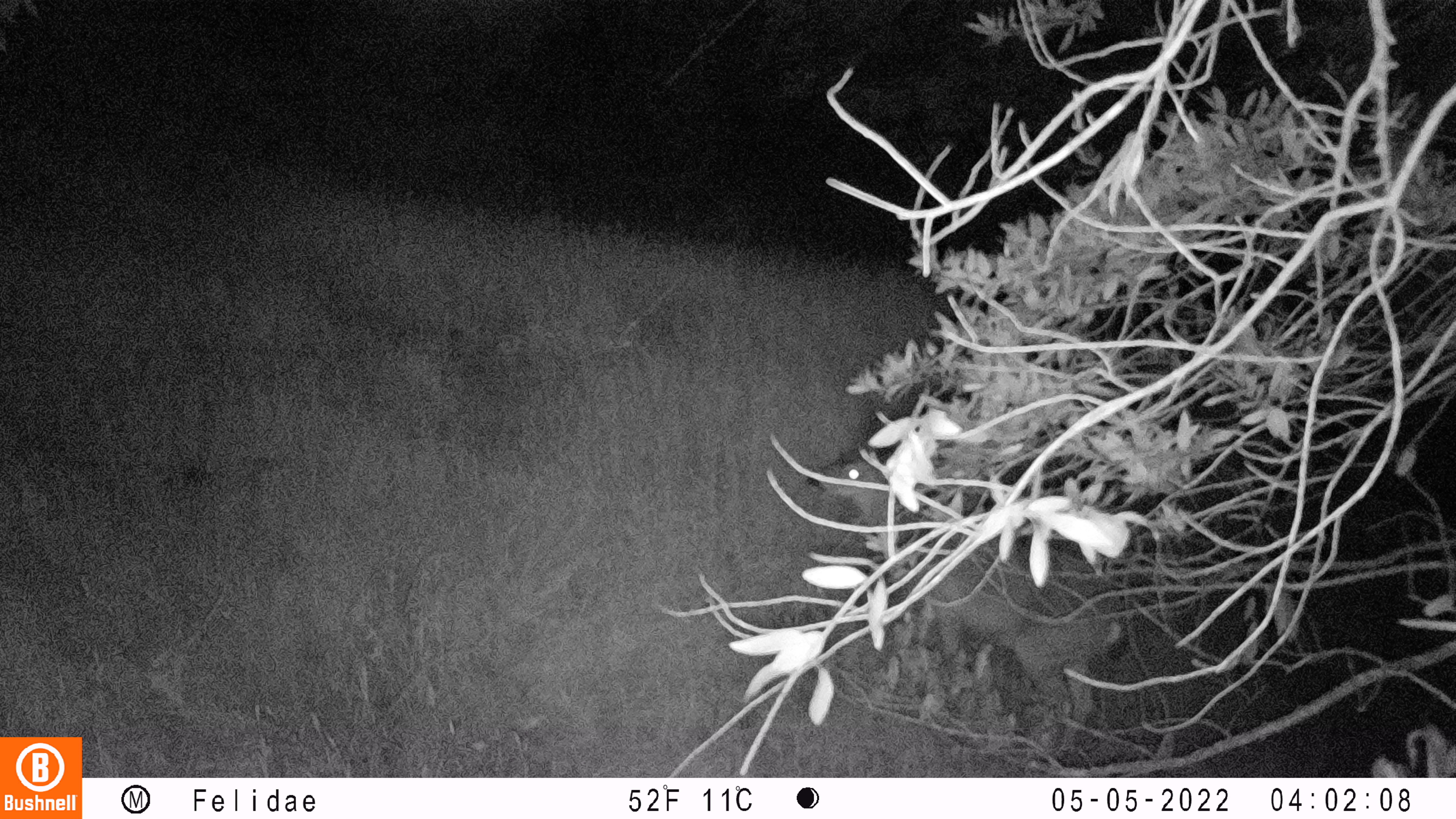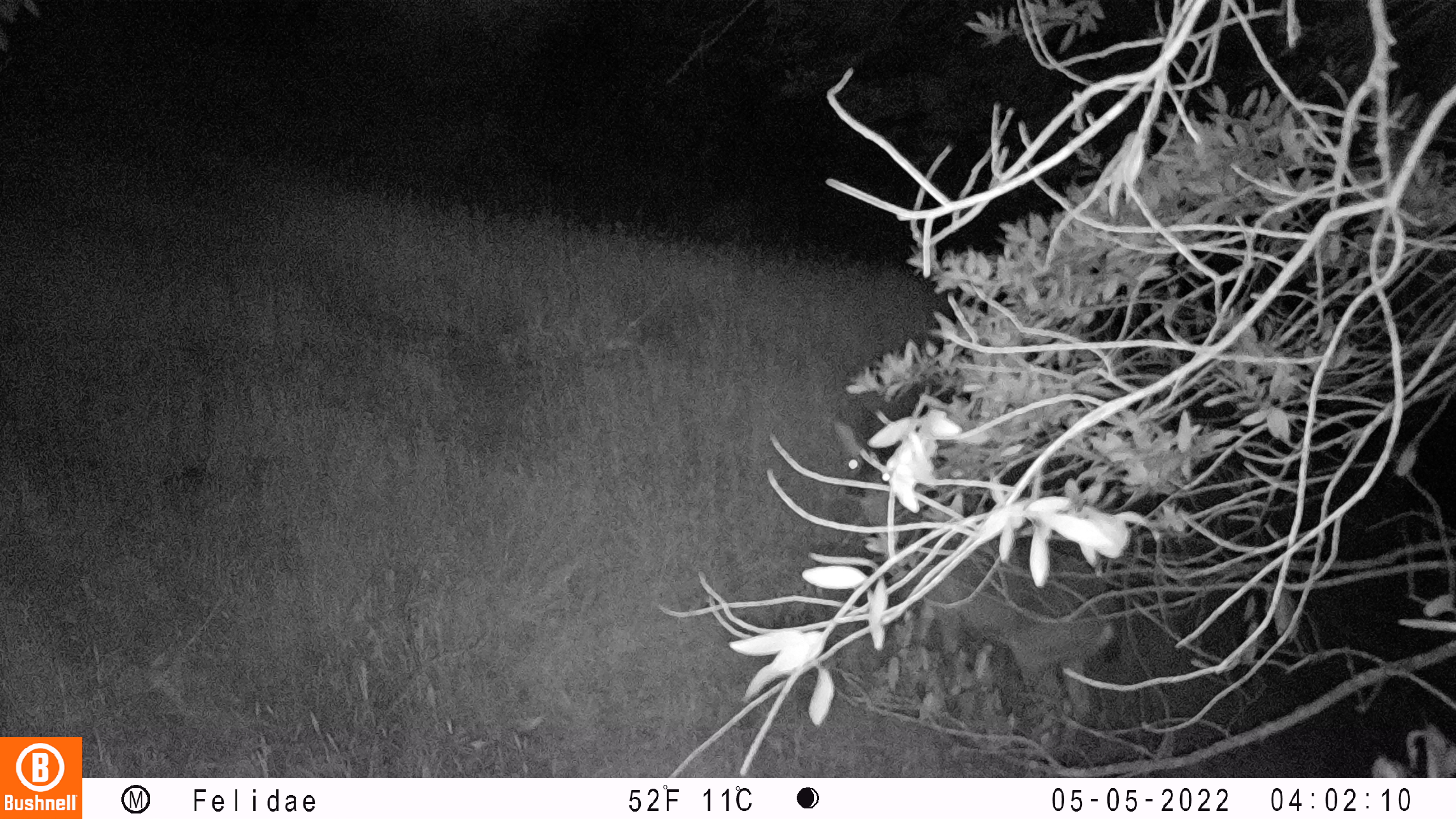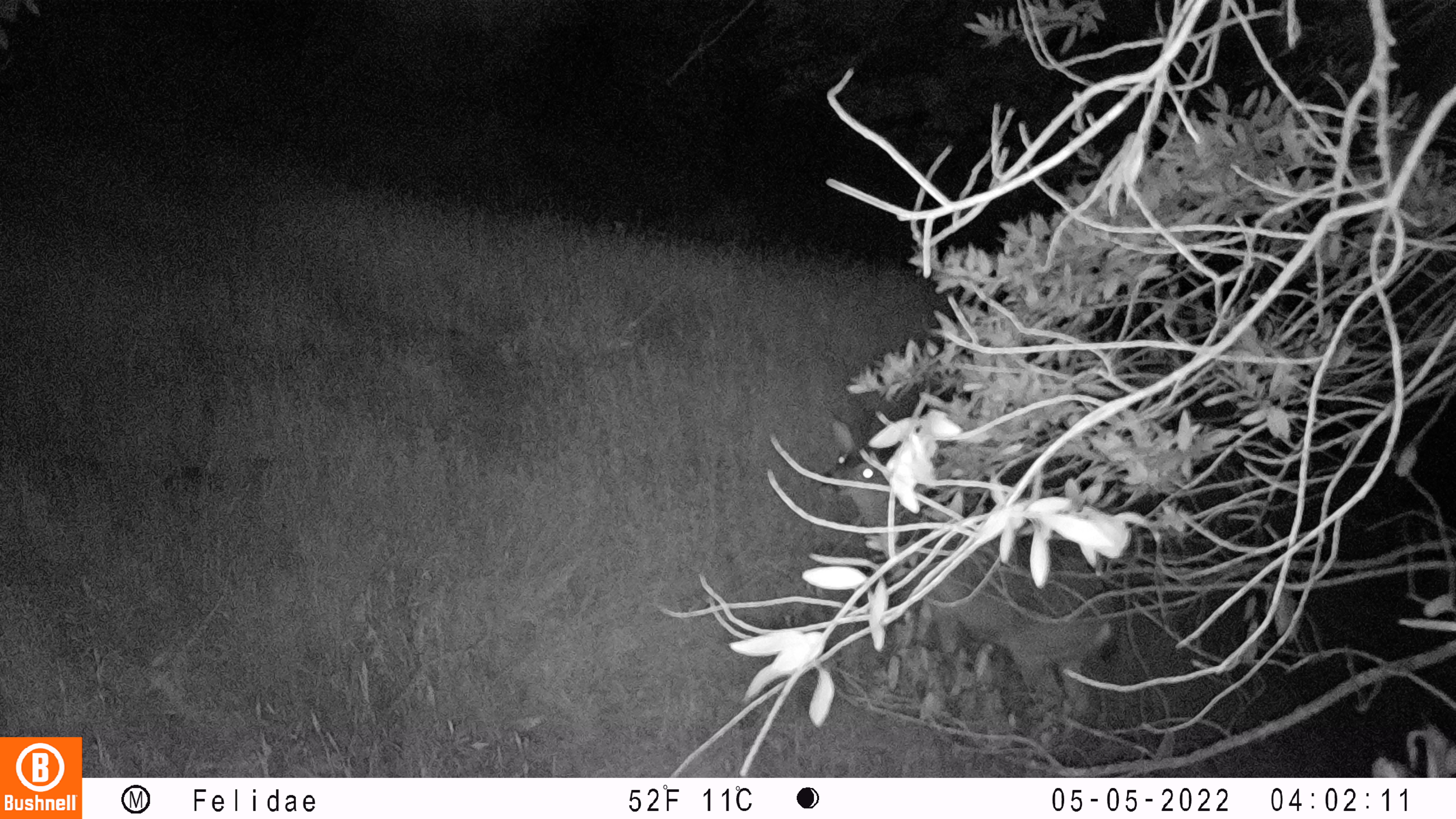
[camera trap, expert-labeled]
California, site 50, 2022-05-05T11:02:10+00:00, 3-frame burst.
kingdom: Animalia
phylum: Chordata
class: Mammalia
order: Artiodactyla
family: Cervidae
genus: Odocoileus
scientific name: Odocoileus hemionus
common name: mule deer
Mule deer (Odocoileus hemionus).